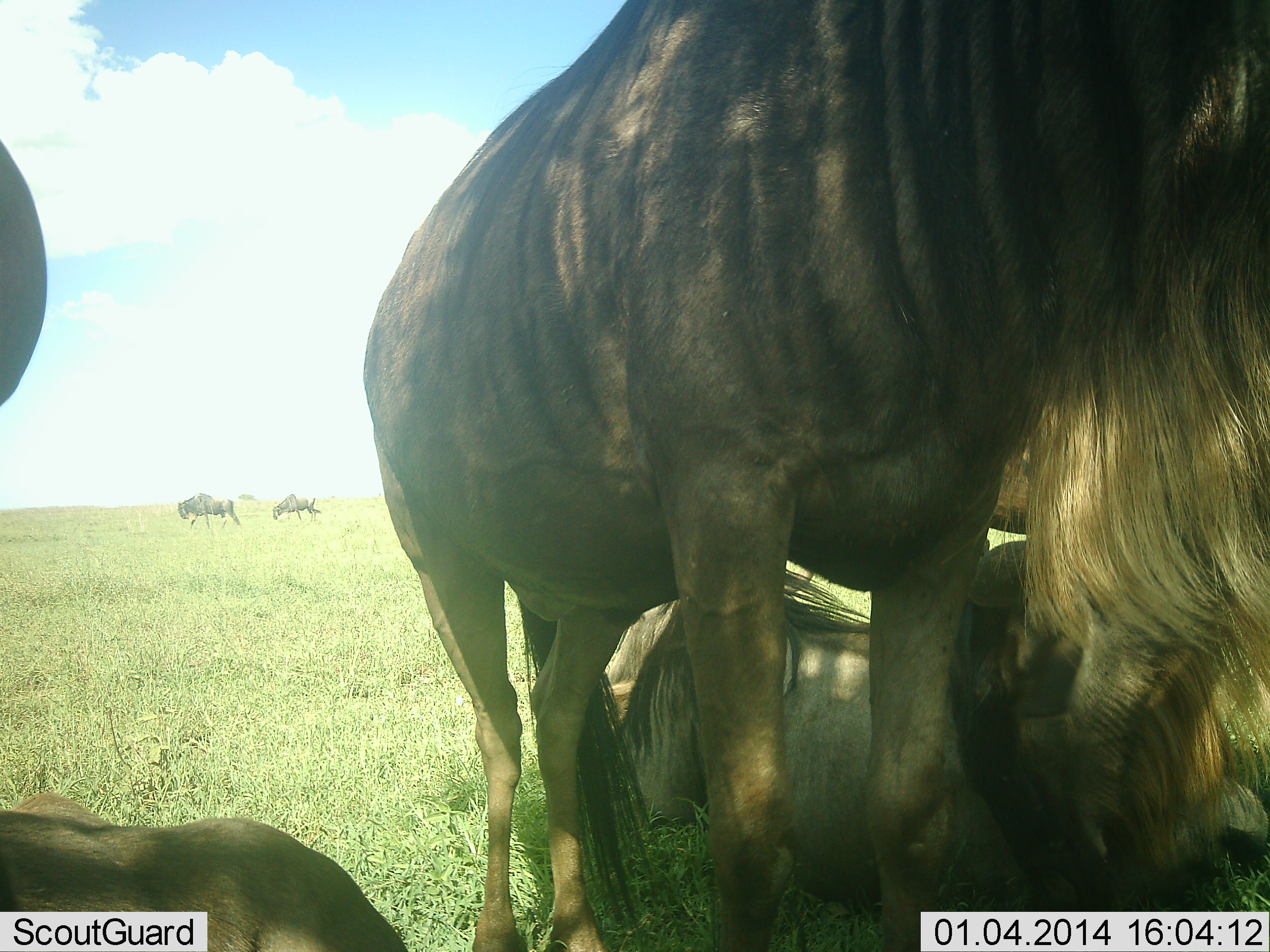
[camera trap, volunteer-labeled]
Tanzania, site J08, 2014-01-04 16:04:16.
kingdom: Animalia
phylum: Chordata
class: Mammalia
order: Artiodactyla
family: Bovidae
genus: Connochaetes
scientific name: Connochaetes taurinus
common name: blue wildebeest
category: wildebeest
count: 5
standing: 82%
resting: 82%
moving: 36%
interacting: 18%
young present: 9%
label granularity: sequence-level